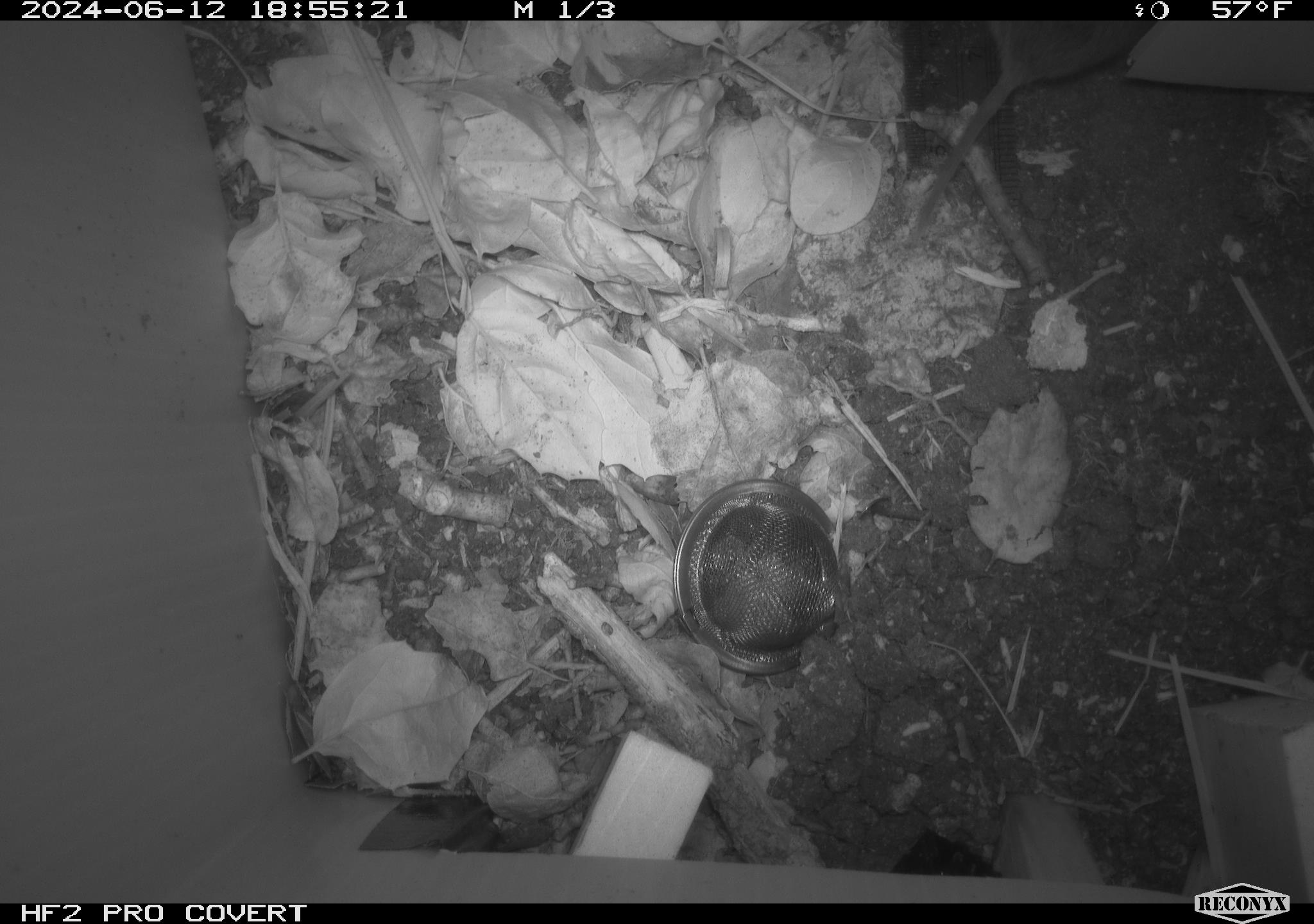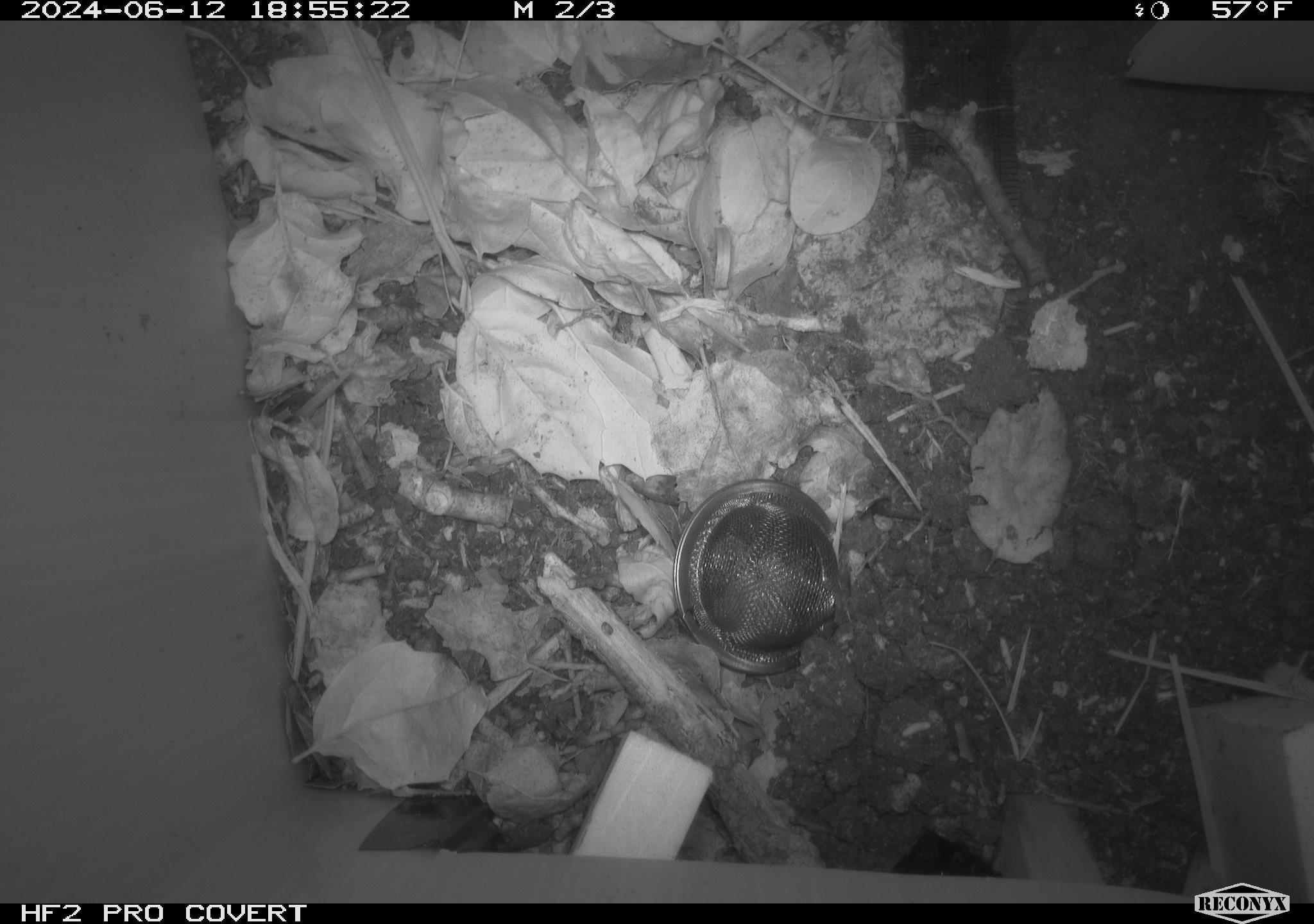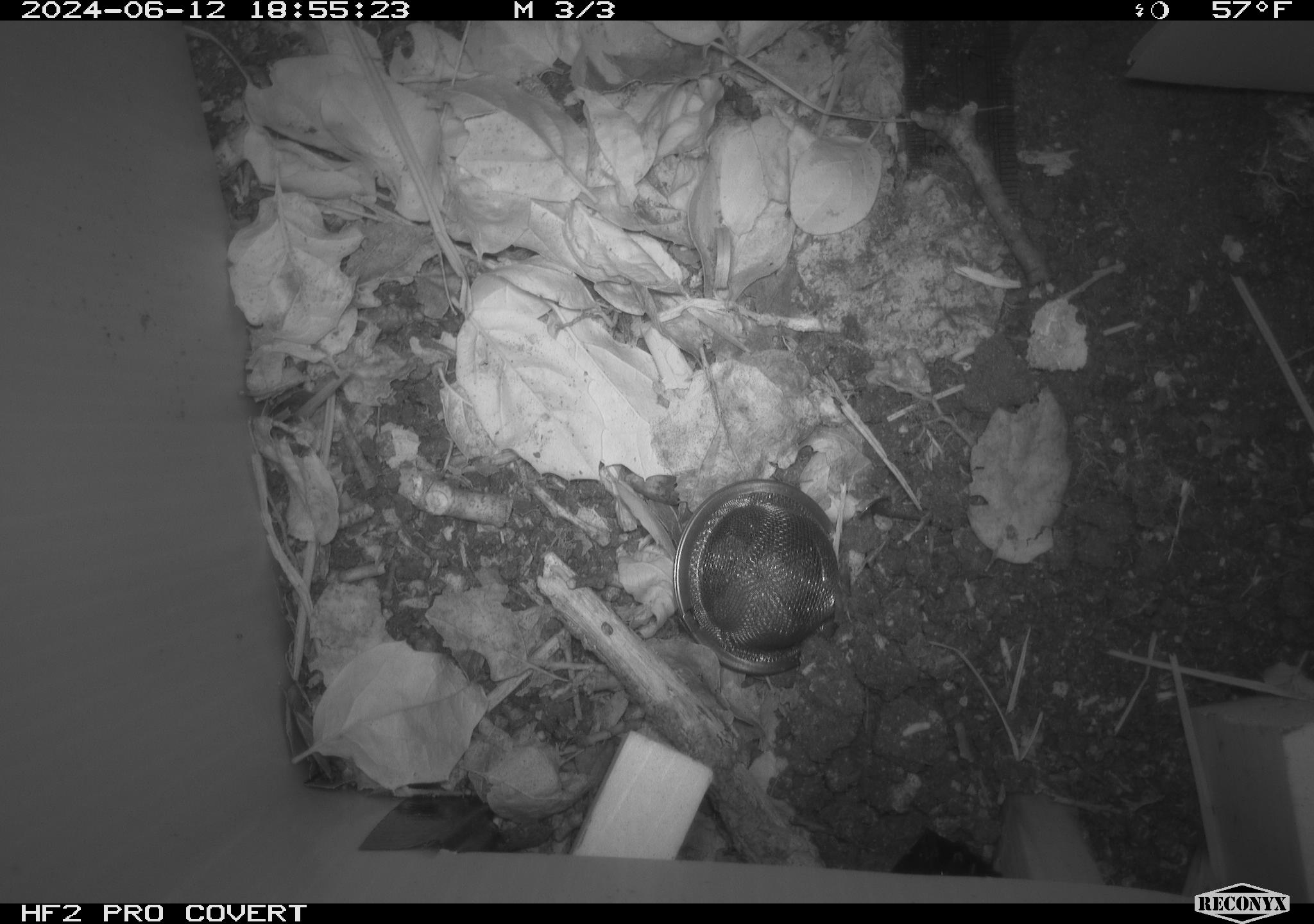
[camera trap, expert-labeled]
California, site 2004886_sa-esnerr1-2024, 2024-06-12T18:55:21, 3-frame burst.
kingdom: Animalia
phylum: Chordata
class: Mammalia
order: Rodentia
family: Cricetidae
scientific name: Cricetidae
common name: hamsters, voles, lemmings, and allies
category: cricetidae family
Cricetidae family (hamsters, voles, lemmings, and allies) (Cricetidae).